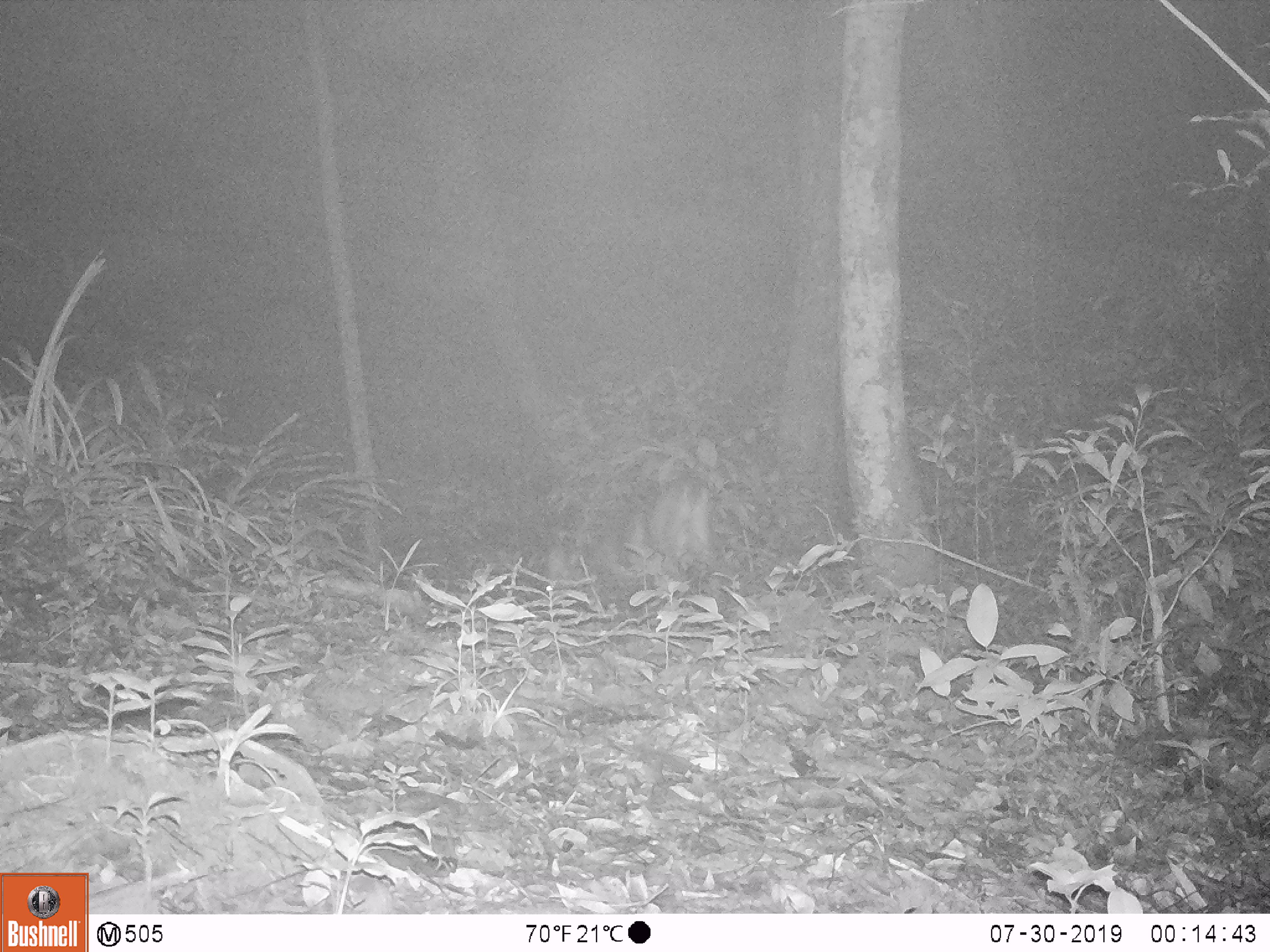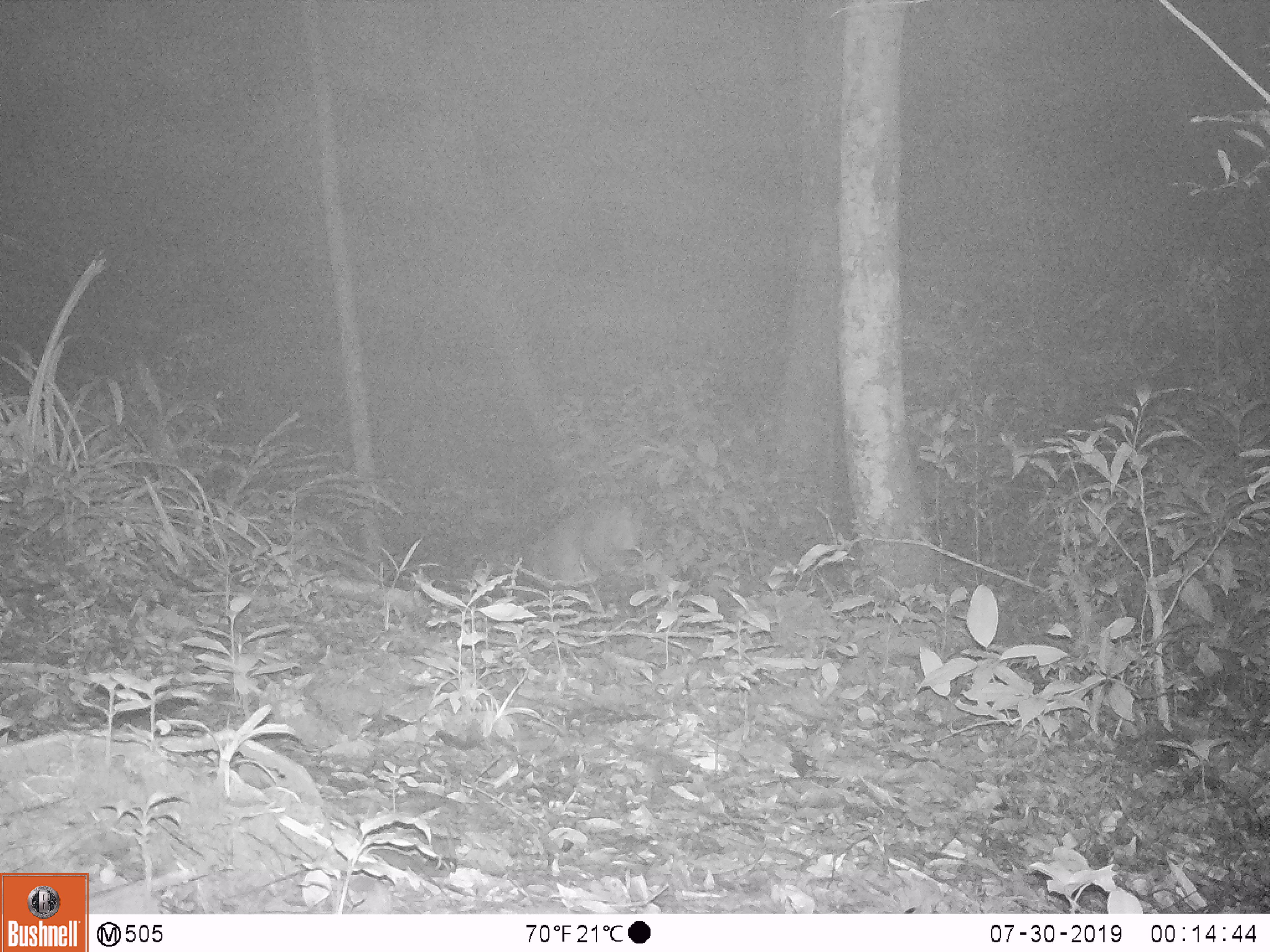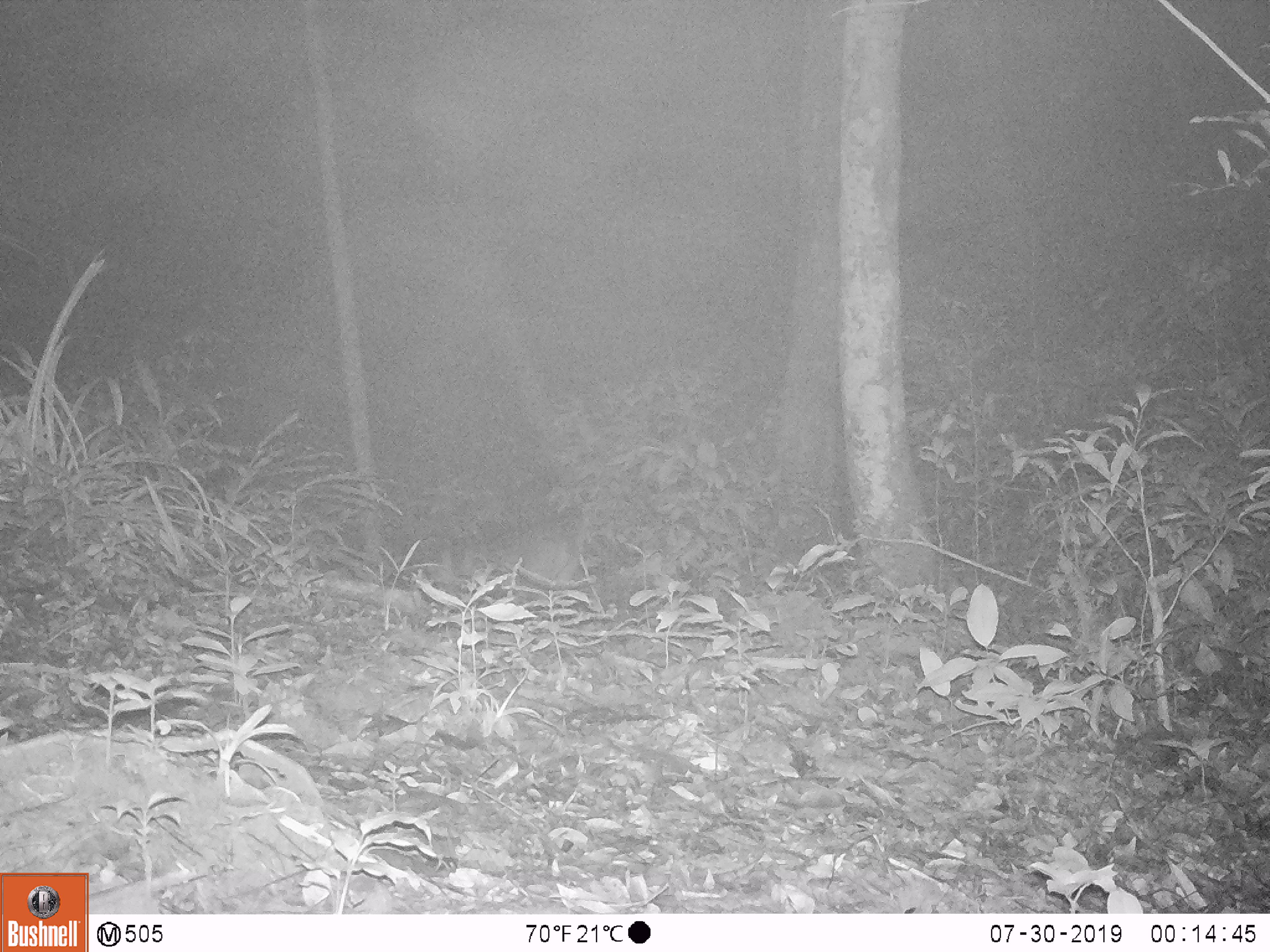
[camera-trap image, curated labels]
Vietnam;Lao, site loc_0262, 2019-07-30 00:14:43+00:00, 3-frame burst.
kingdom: Animalia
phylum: Chordata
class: Mammalia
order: Artiodactyla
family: Cervidae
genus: Muntiacus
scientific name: Muntiacus vuquangensis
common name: large-antlered muntjac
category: large antlered muntjac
Large antlered muntjac (large-antlered muntjac) (Muntiacus vuquangensis). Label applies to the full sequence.